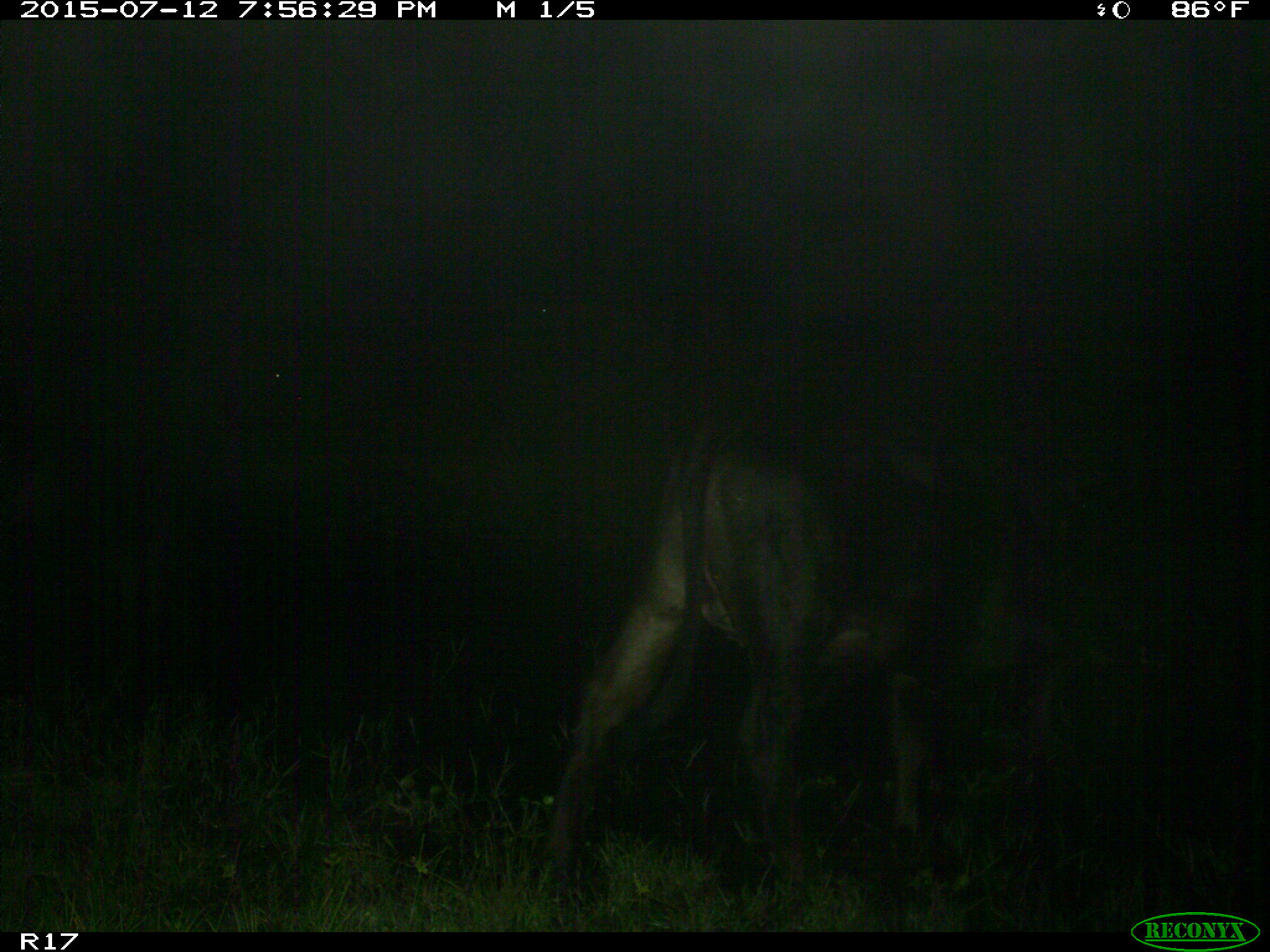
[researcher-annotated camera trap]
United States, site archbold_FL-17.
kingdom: Animalia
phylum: Chordata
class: Mammalia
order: Artiodactyla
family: Bovidae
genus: Bos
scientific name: Bos taurus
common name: domestic cow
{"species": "Bos taurus (domestic cow)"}